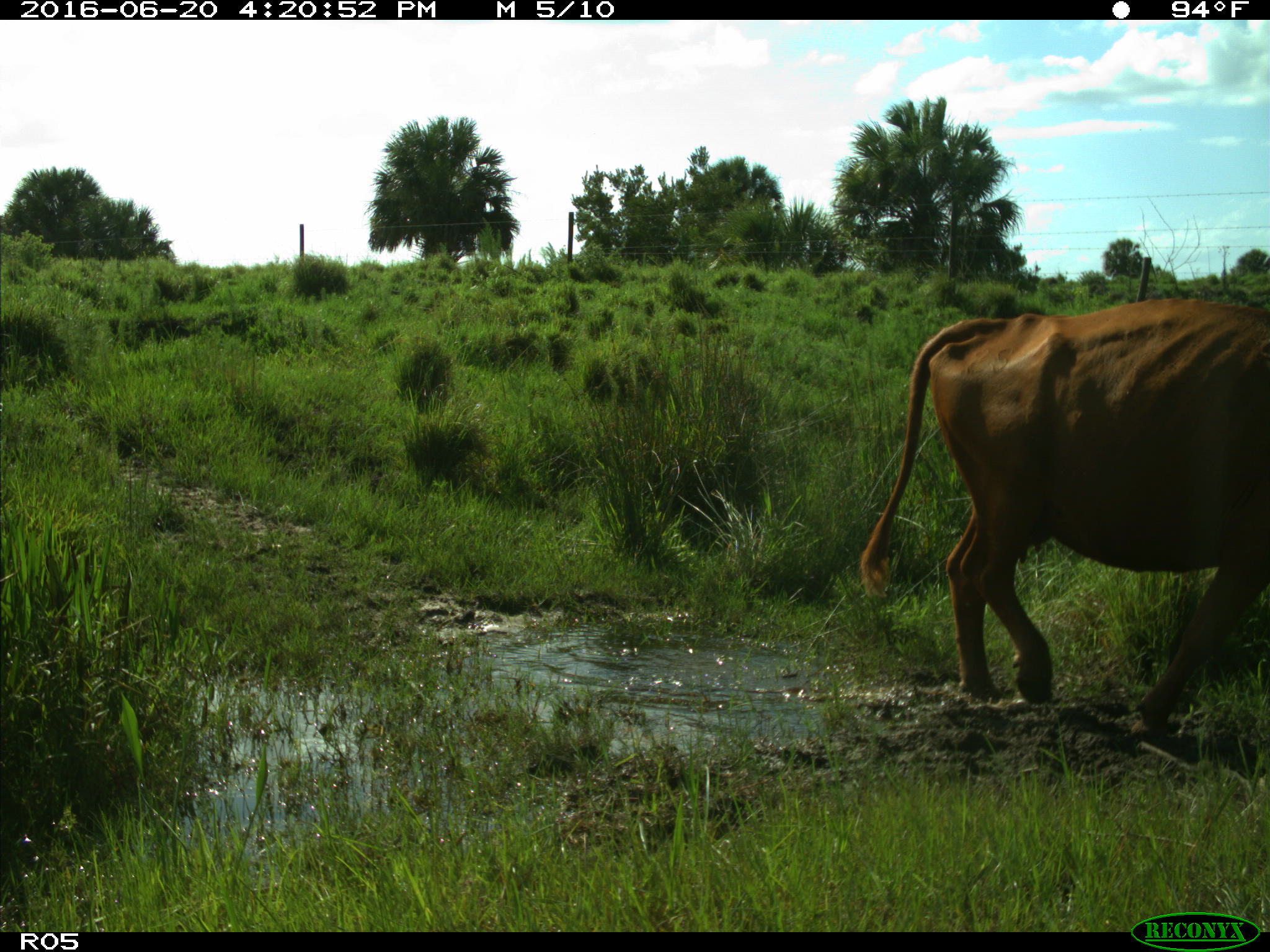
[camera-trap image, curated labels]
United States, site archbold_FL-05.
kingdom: Animalia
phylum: Chordata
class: Mammalia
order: Artiodactyla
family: Bovidae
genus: Bos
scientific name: Bos taurus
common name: domestic cow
Bos taurus (domestic cow).